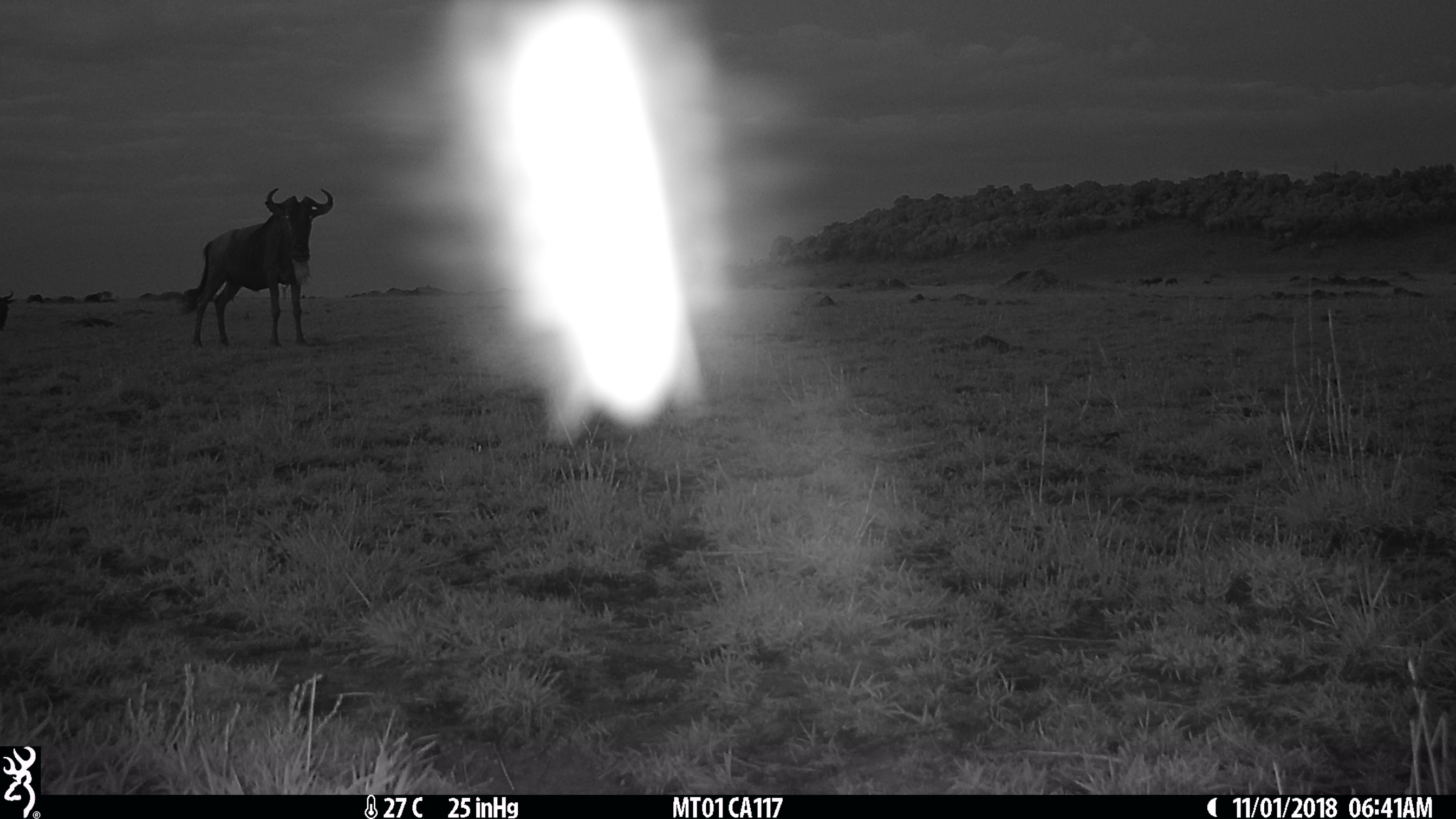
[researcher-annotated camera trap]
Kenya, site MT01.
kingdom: Animalia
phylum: Chordata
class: Mammalia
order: Artiodactyla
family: Bovidae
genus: Connochaetes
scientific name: Connochaetes taurinus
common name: blue wildebeest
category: wildebeest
Wildebeest (blue wildebeest) (Connochaetes taurinus).